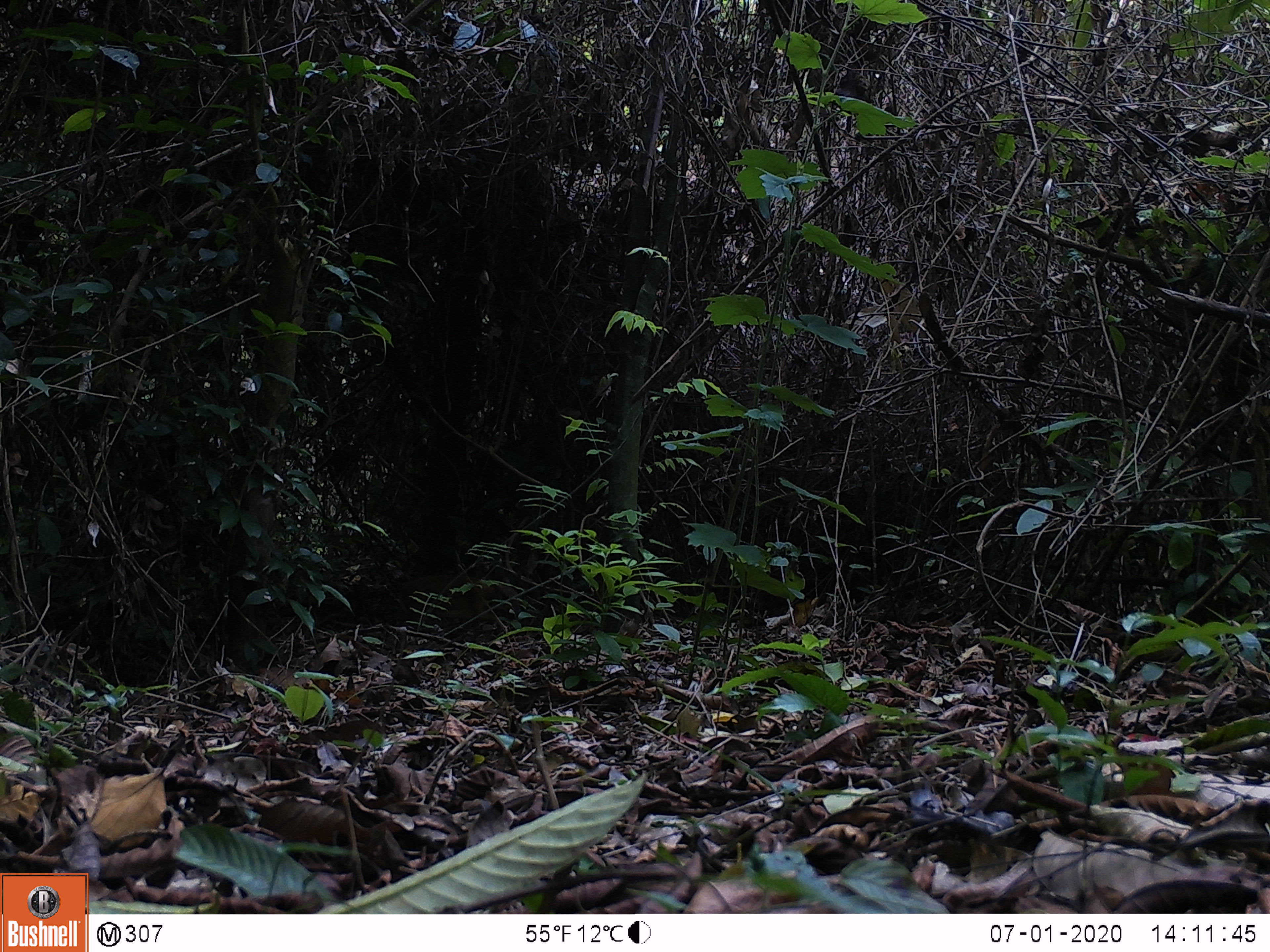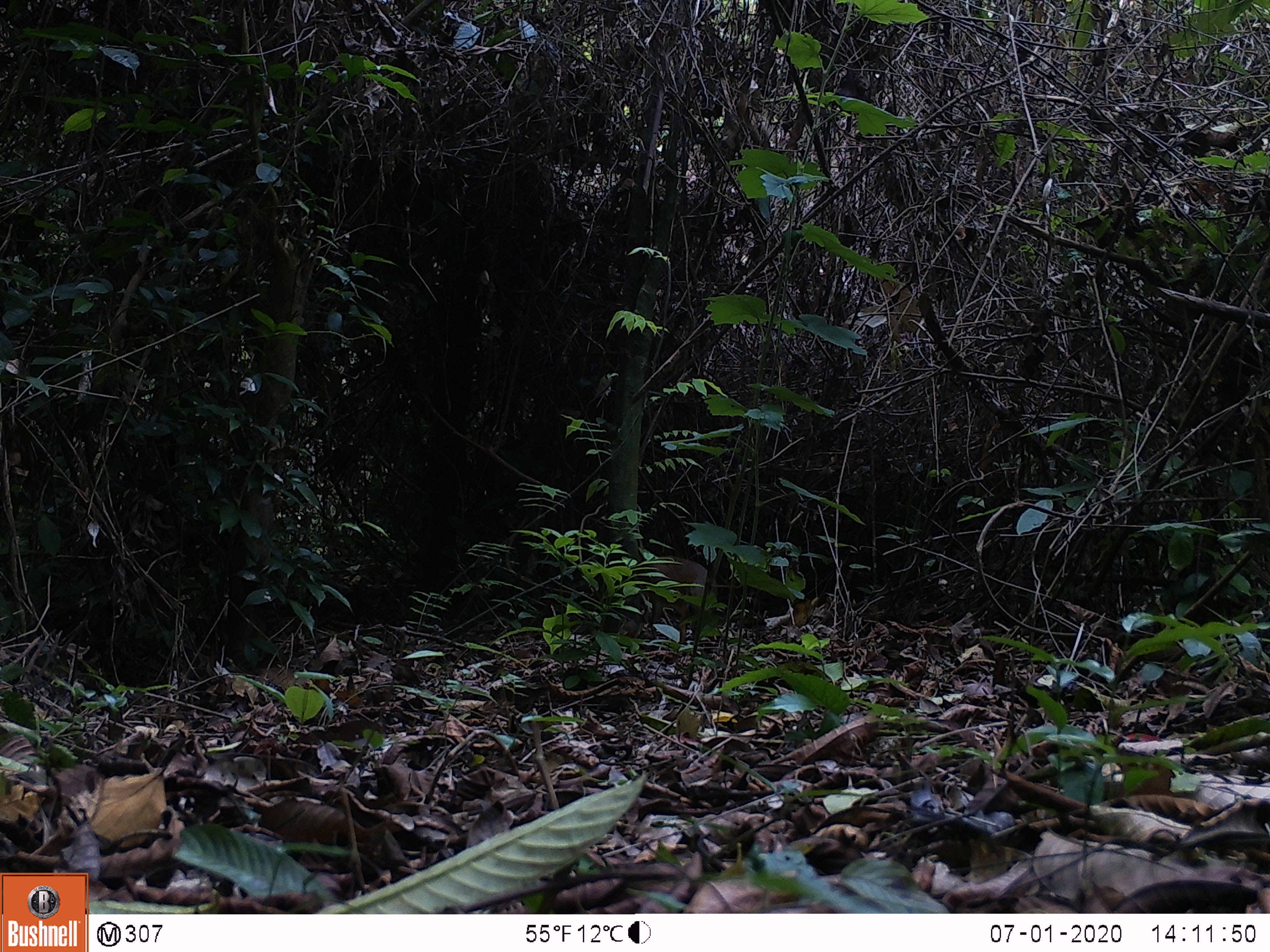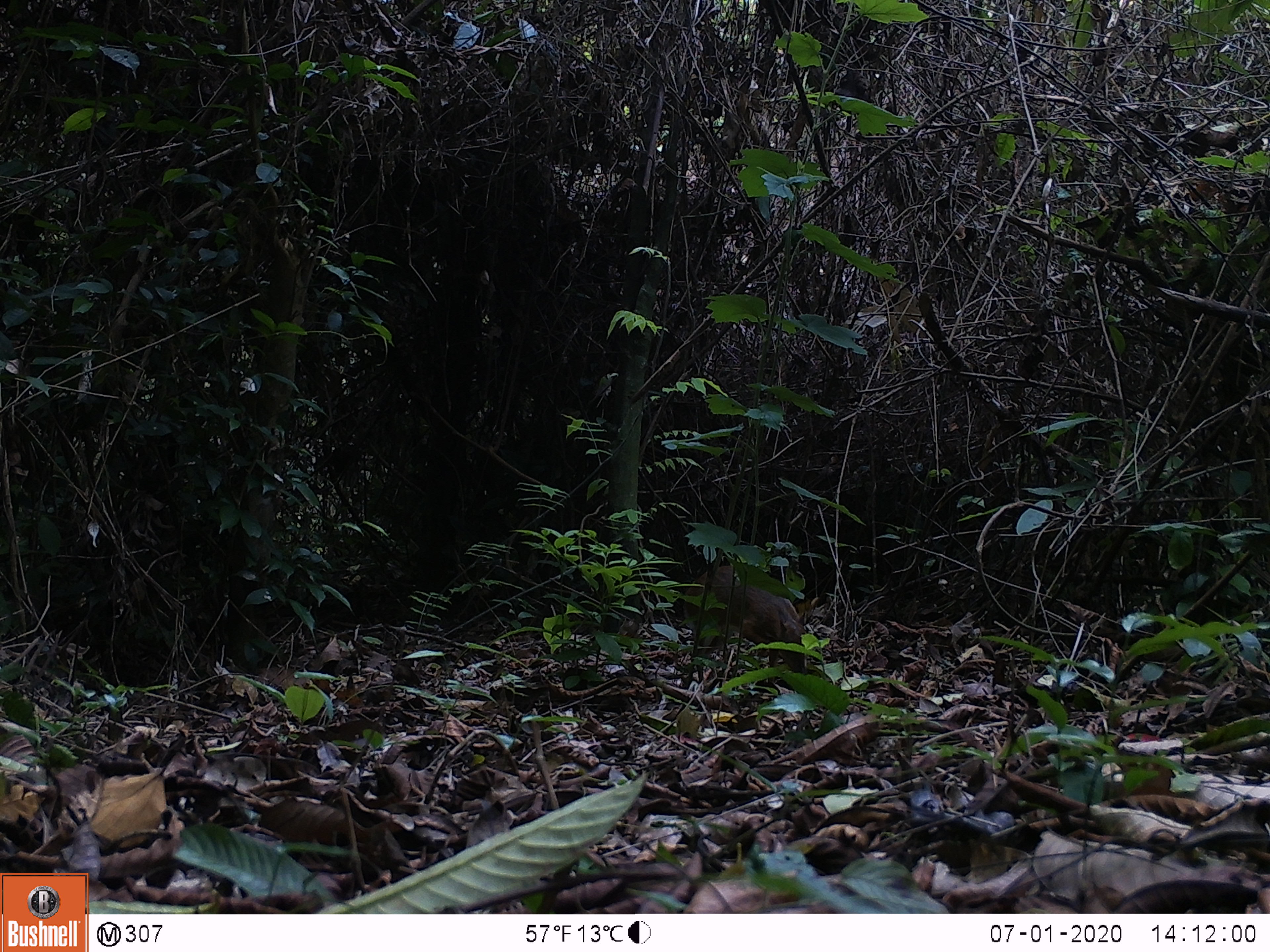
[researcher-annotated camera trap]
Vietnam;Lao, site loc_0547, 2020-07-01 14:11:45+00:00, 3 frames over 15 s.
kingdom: Animalia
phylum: Chordata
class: Mammalia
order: Artiodactyla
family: Tragulidae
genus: Moschiola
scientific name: Moschiola meminna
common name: chevrotain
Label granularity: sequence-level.